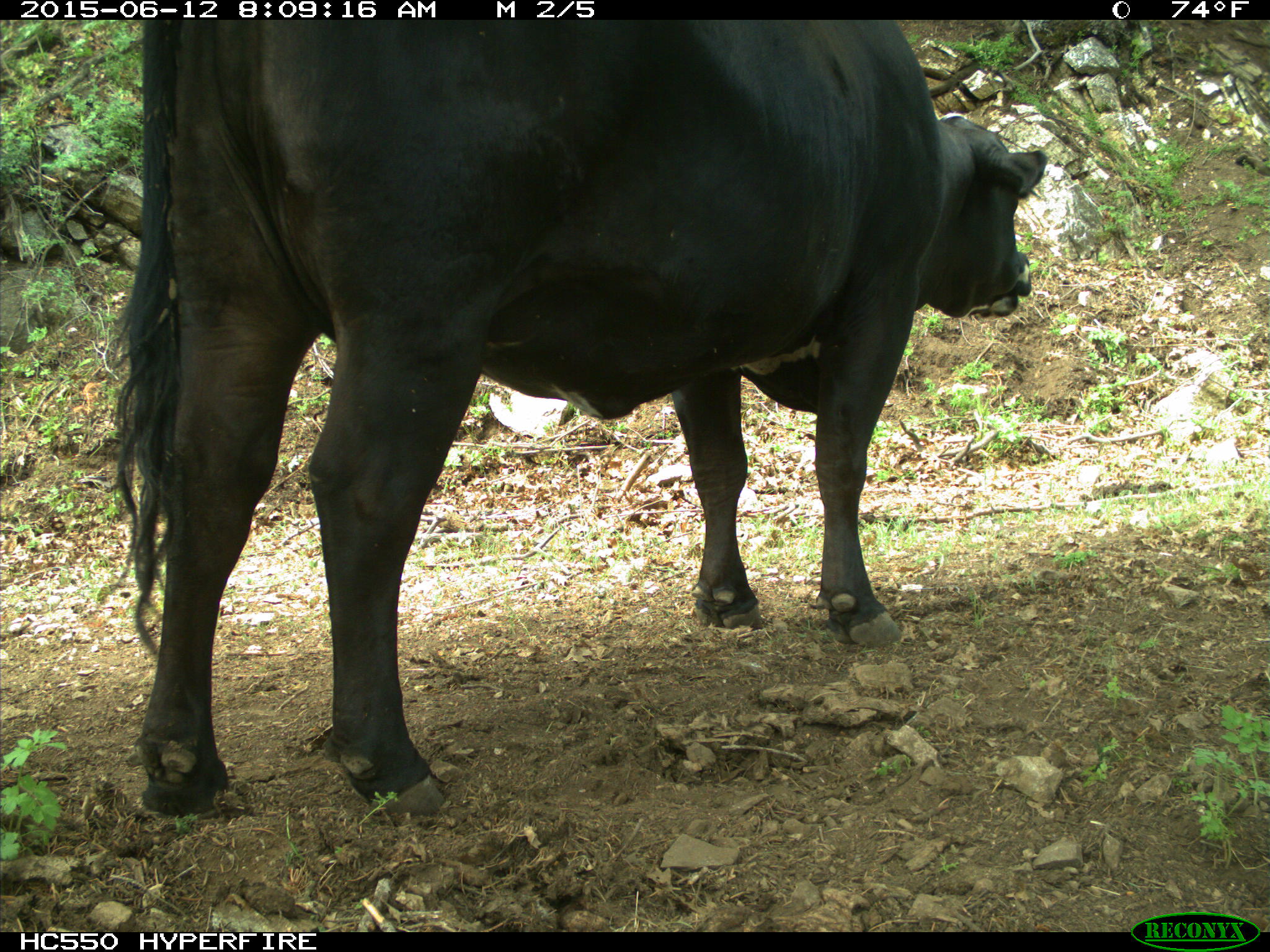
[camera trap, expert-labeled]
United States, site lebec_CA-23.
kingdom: Animalia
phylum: Chordata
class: Mammalia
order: Artiodactyla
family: Bovidae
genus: Bos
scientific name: Bos taurus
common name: domestic cow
Bos taurus (domestic cow).